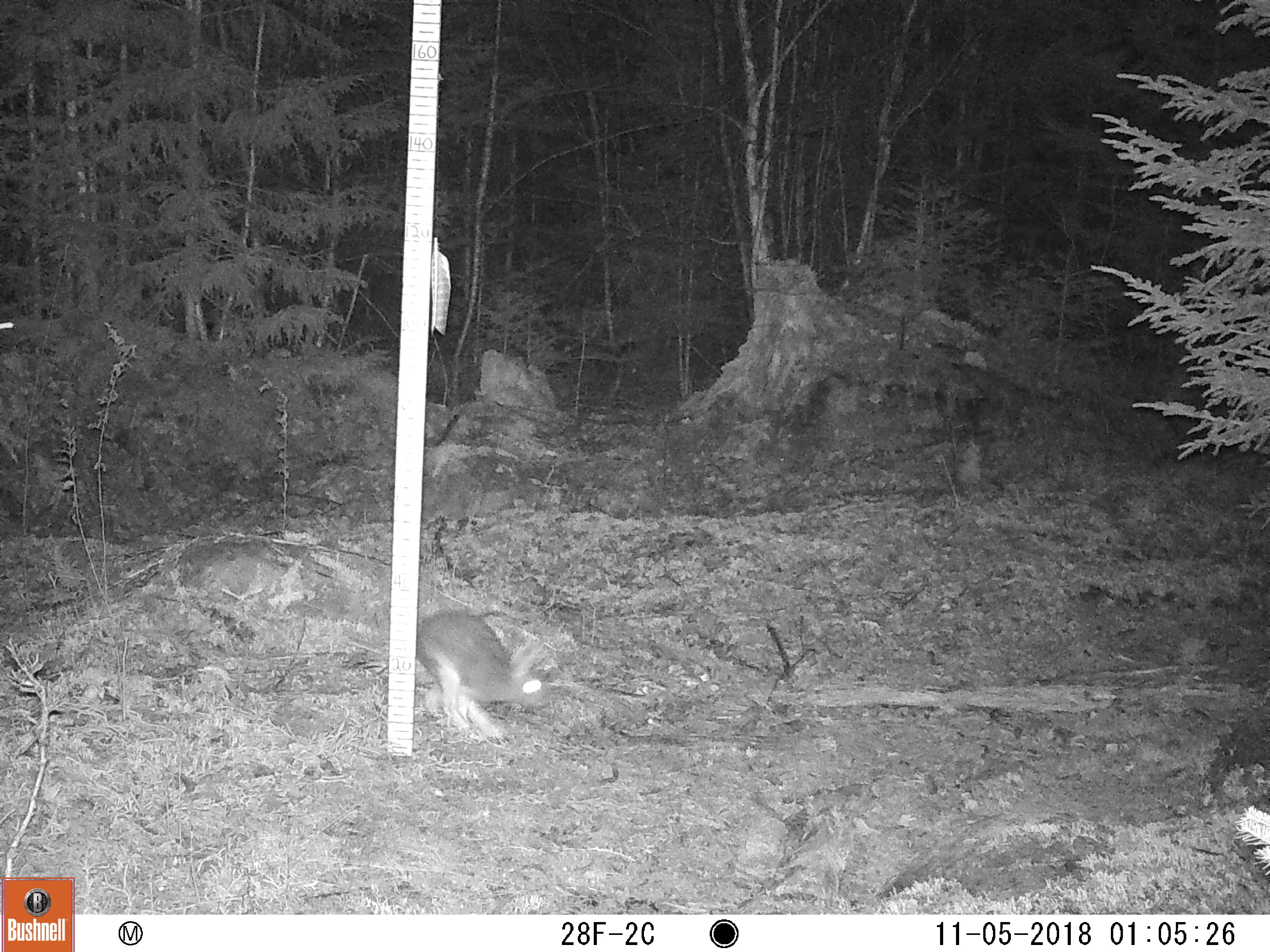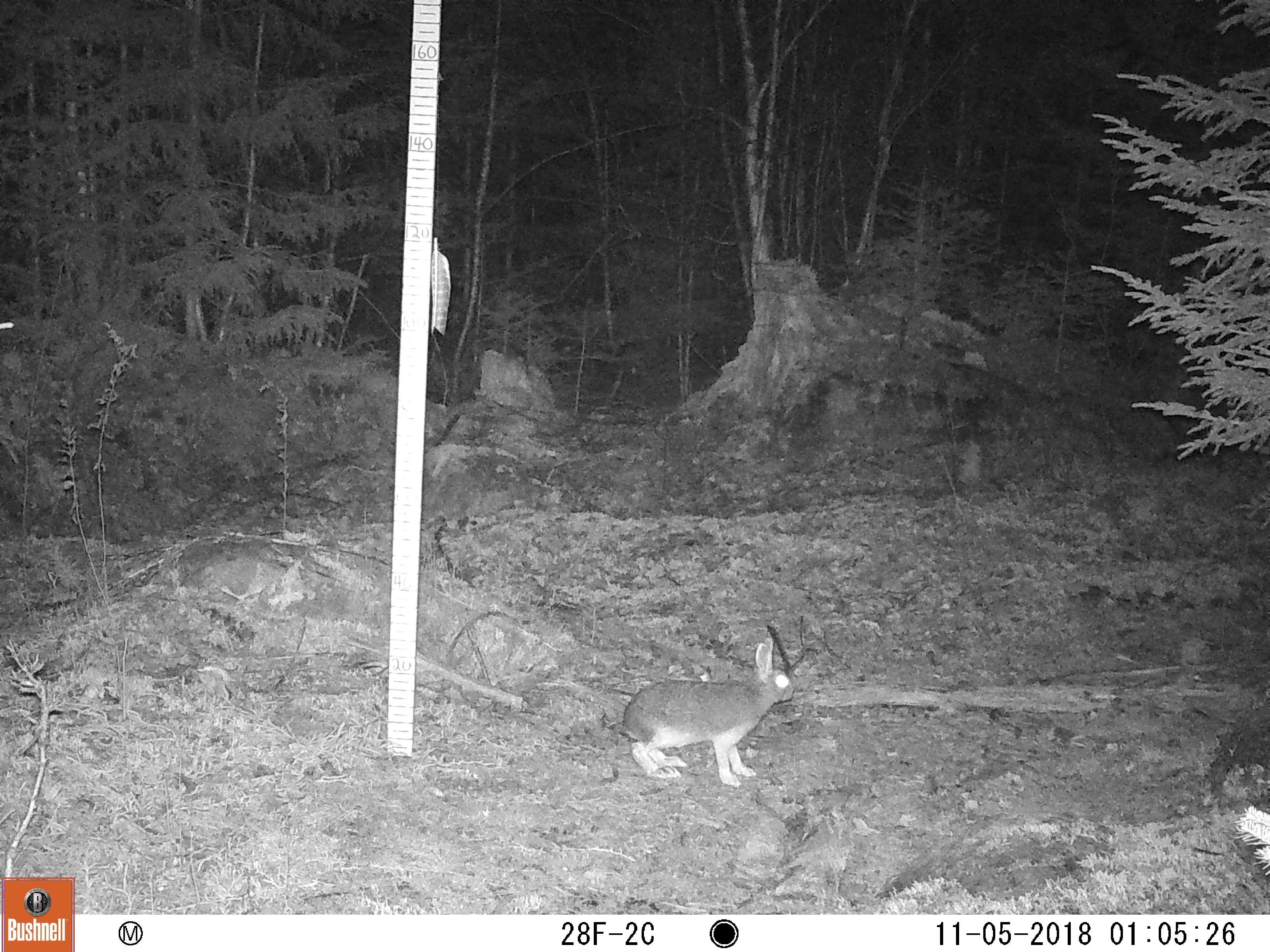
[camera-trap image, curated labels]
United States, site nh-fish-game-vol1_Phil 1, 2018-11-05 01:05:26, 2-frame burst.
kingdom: Animalia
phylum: Chordata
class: Mammalia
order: Lagomorpha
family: Leporidae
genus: Lepus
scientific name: Lepus americanus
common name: snowshoe hare